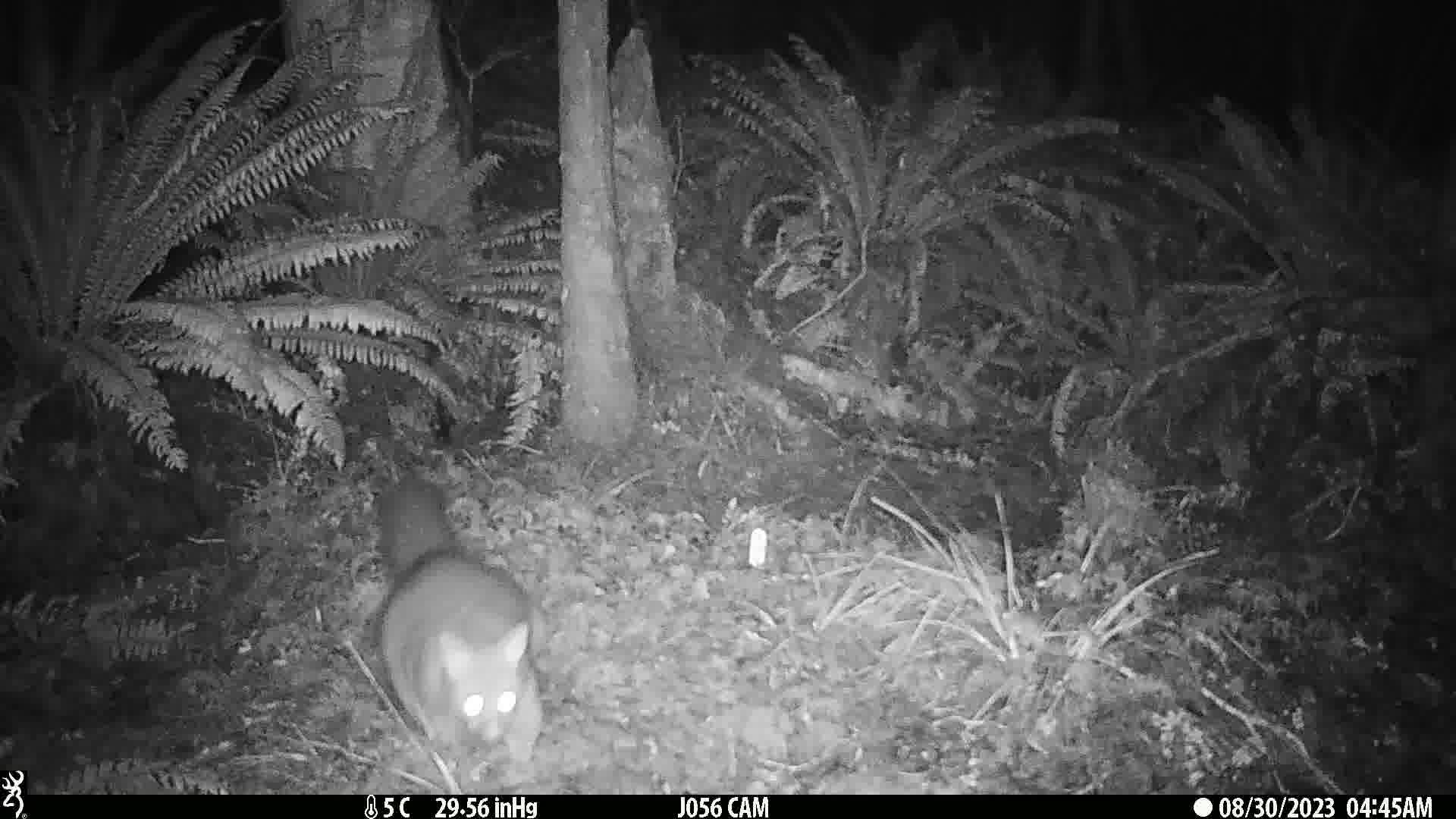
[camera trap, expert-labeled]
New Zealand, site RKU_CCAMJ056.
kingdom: Animalia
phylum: Chordata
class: Mammalia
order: Diprotodontia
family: Phalangeridae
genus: Trichosurus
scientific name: Trichosurus vulpecula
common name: common brushtail possum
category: possum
Possum (common brushtail possum) (Trichosurus vulpecula).